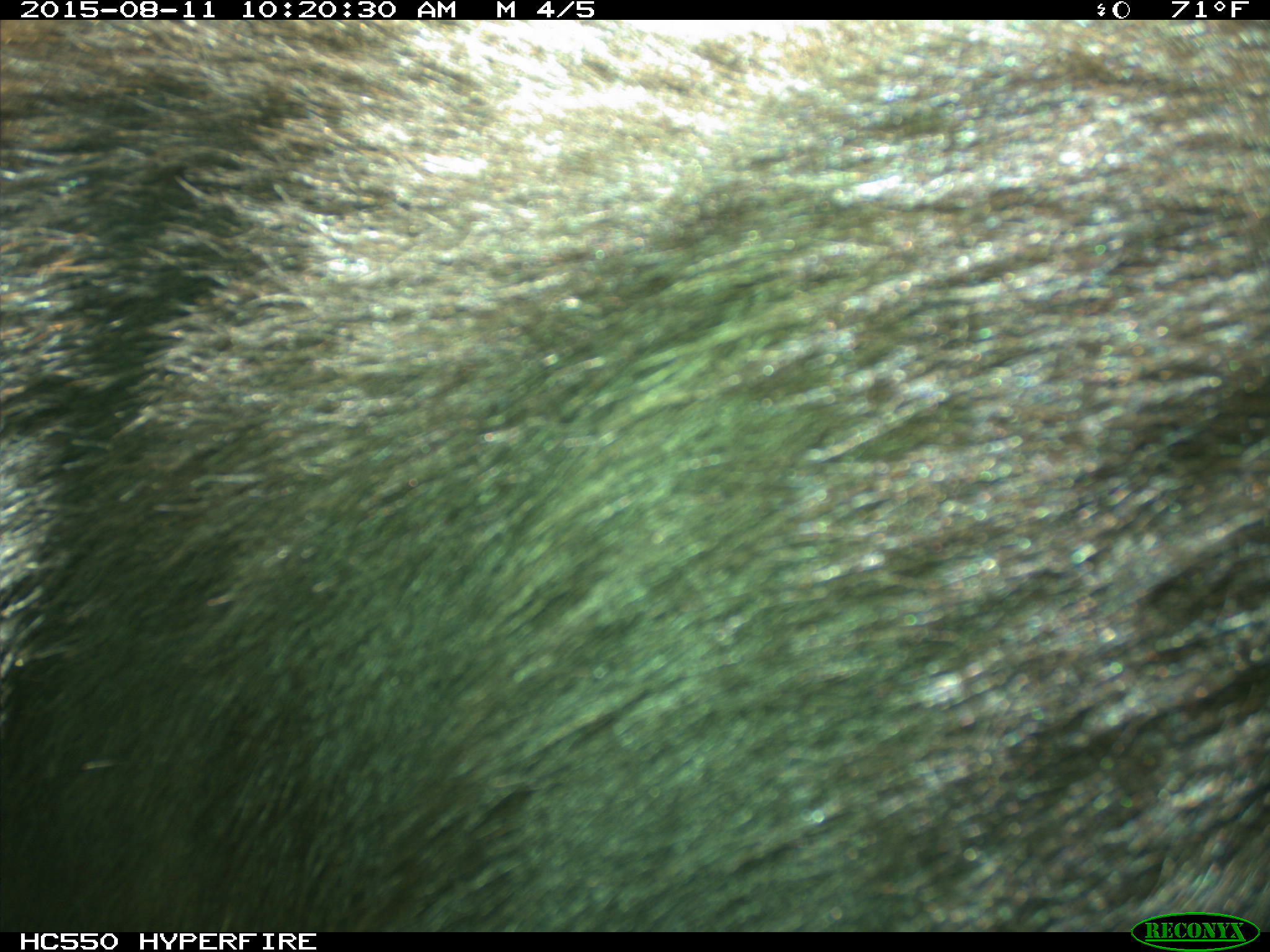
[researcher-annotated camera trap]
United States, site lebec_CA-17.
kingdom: Animalia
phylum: Chordata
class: Mammalia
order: Carnivora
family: Ursidae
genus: Ursus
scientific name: Ursus americanus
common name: american black bear